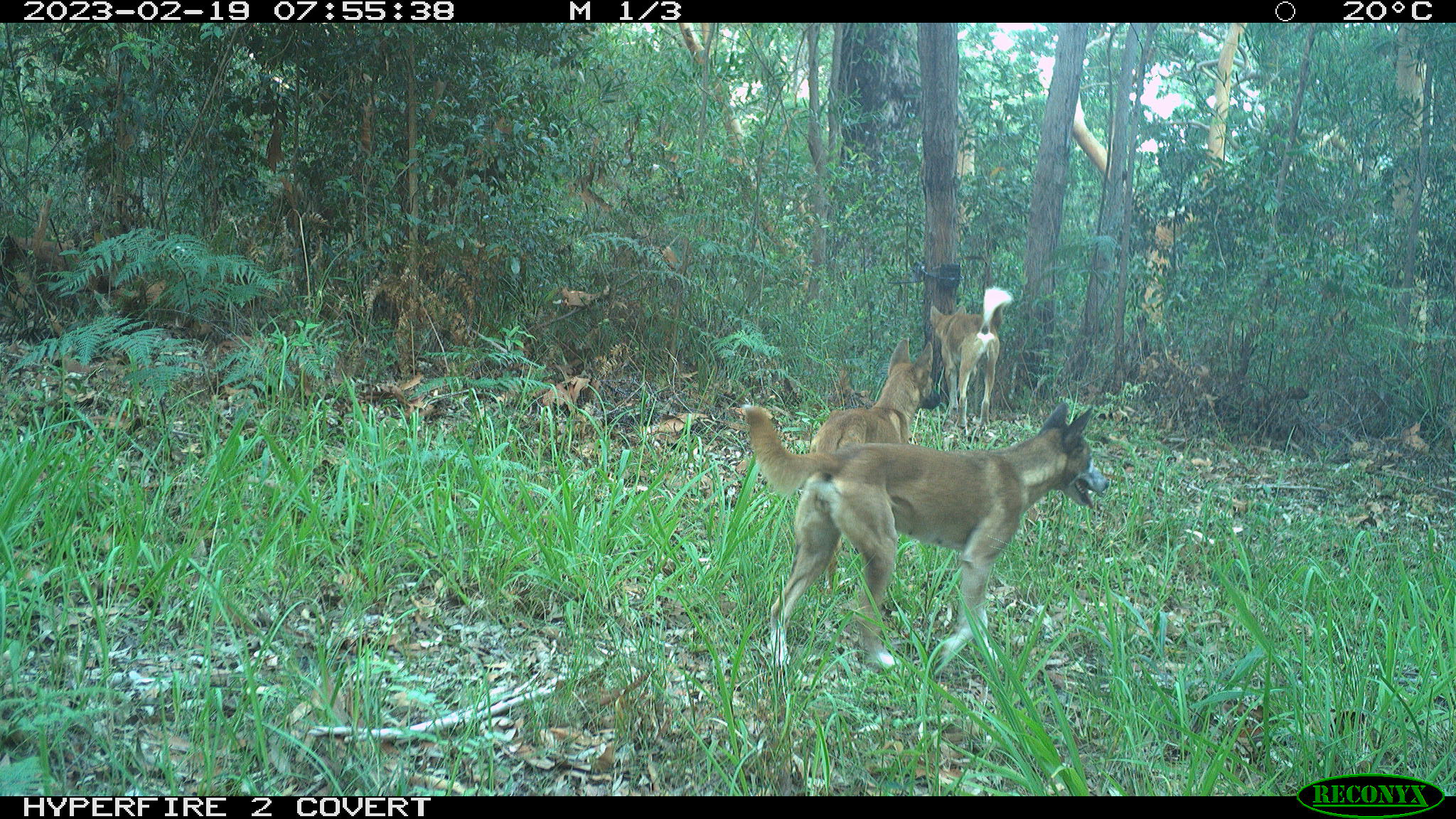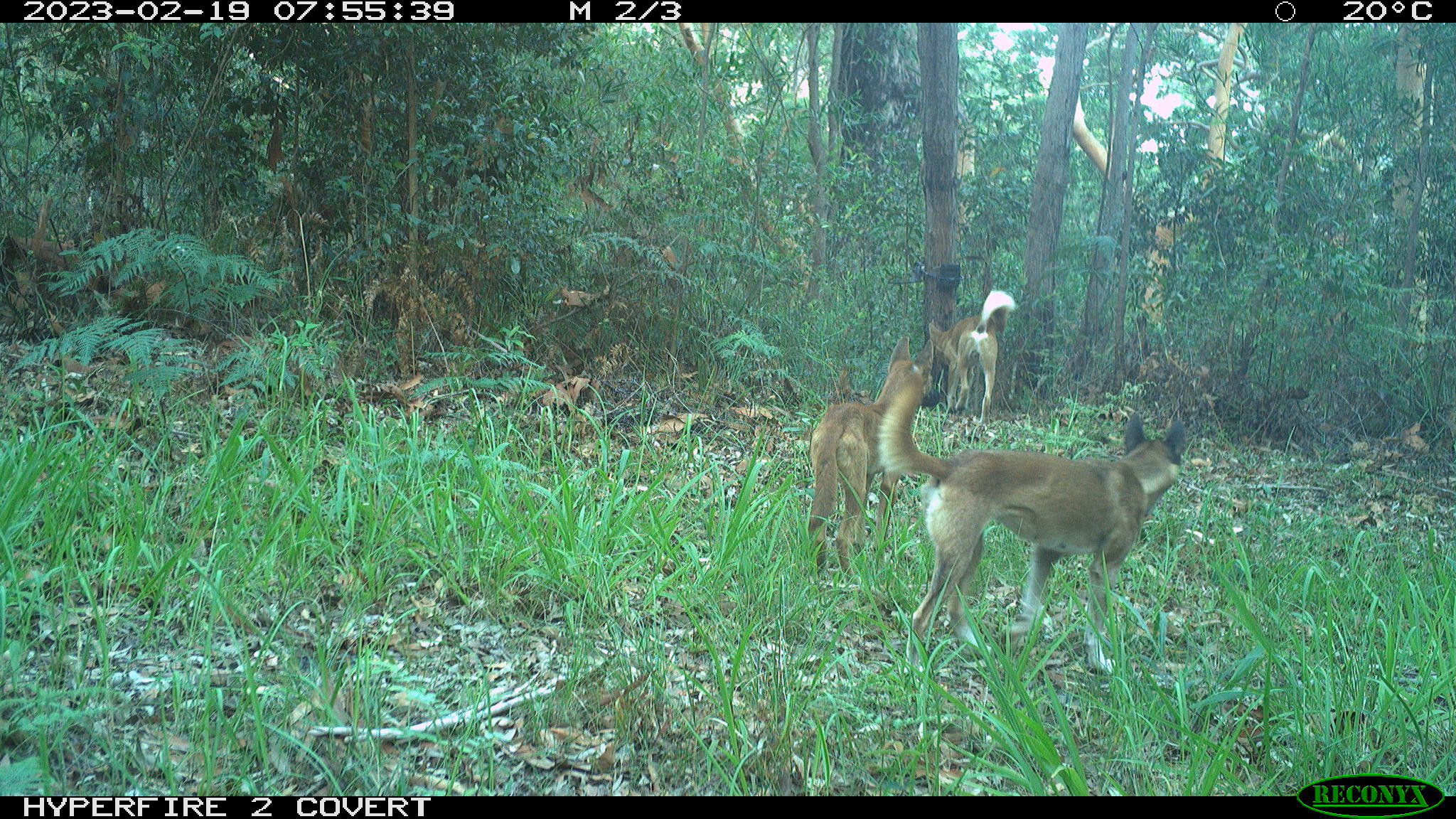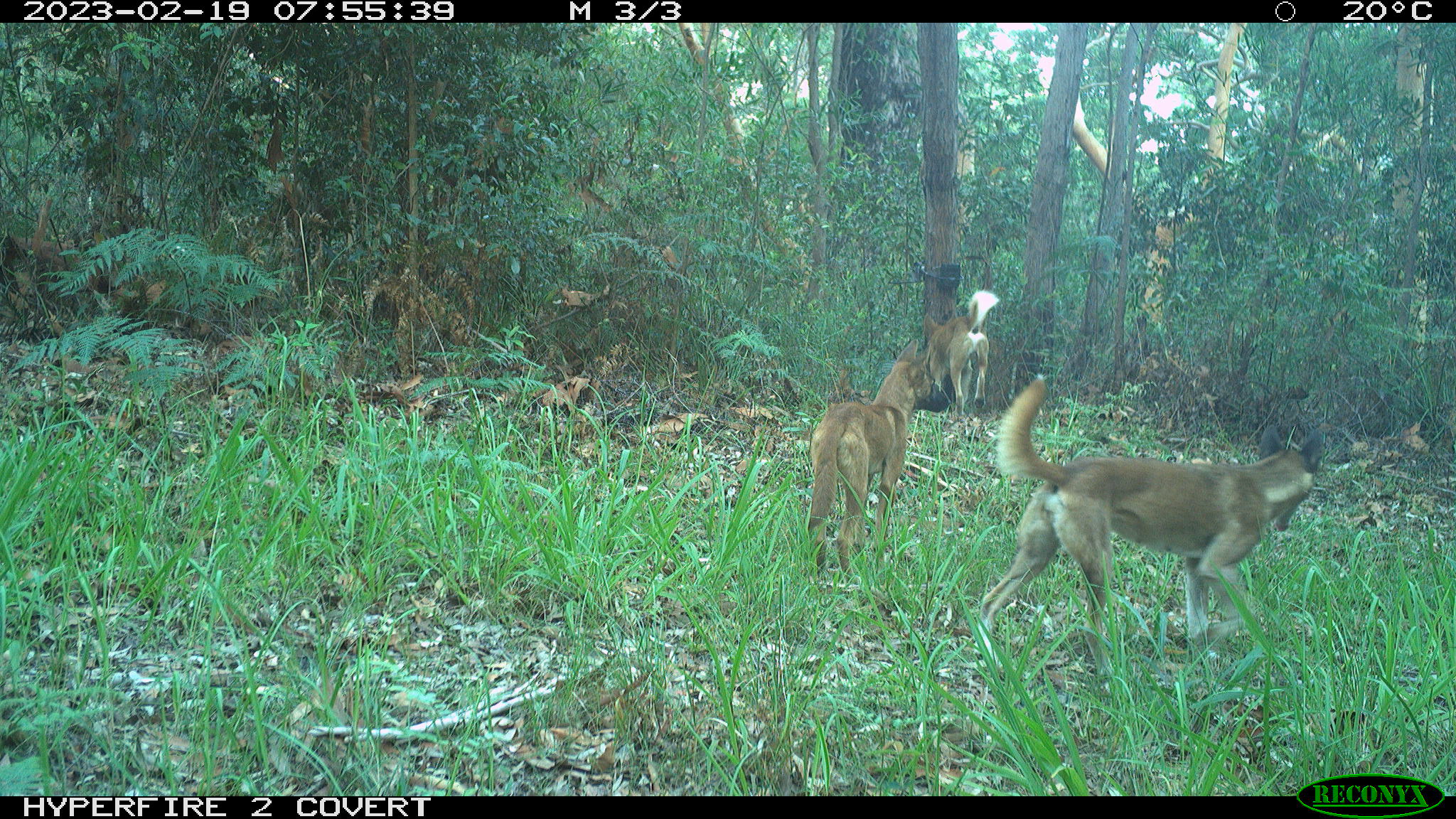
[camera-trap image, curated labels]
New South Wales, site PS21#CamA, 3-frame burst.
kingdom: Animalia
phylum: Chordata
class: Mammalia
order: Carnivora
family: Canidae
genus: Canis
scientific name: Canis familiaris dingo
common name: dingo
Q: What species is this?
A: Dingo (Canis familiaris dingo).